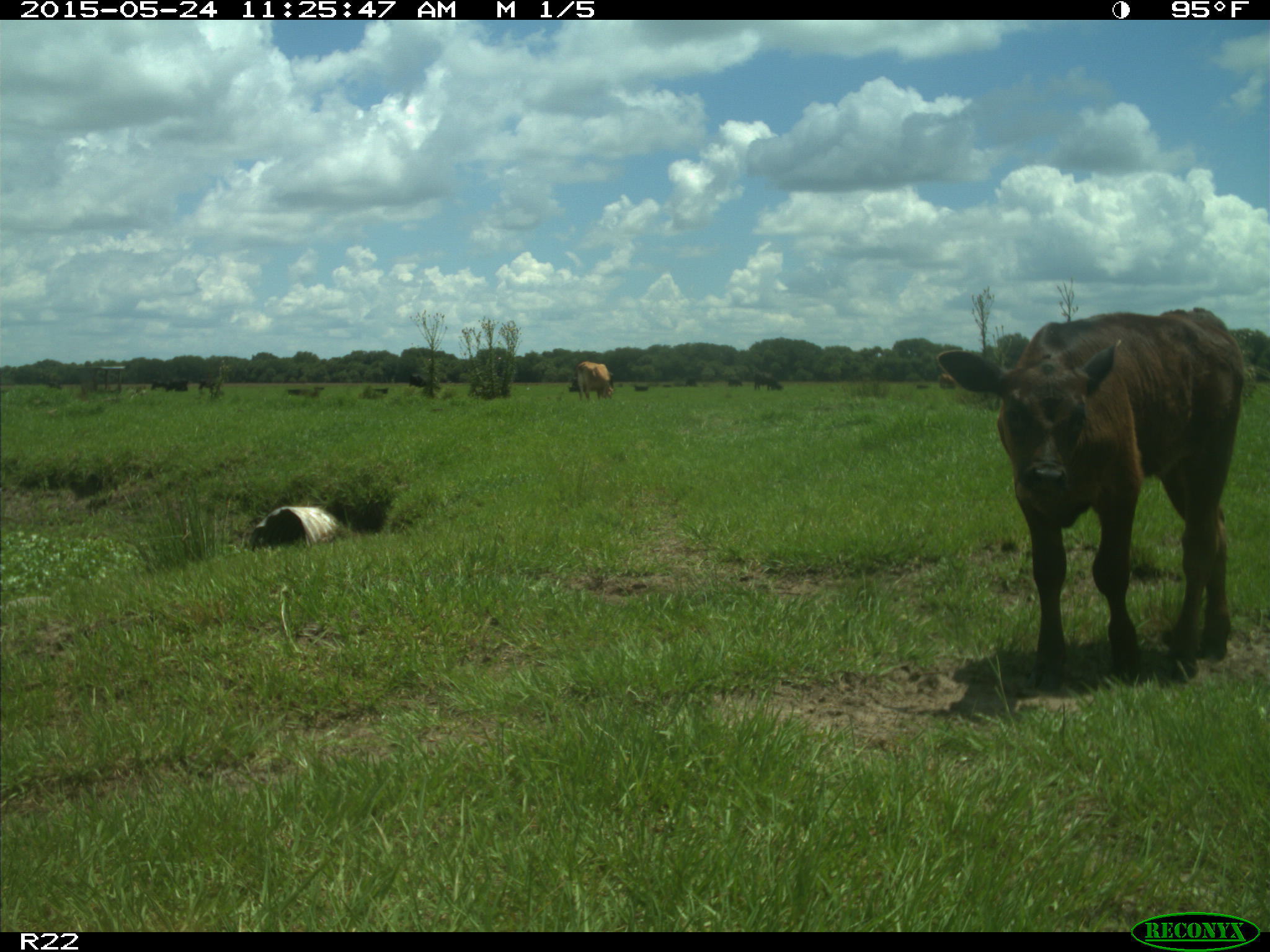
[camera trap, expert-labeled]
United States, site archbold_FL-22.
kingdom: Animalia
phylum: Chordata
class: Mammalia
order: Artiodactyla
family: Suidae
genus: Sus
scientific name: Sus scrofa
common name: wild boar